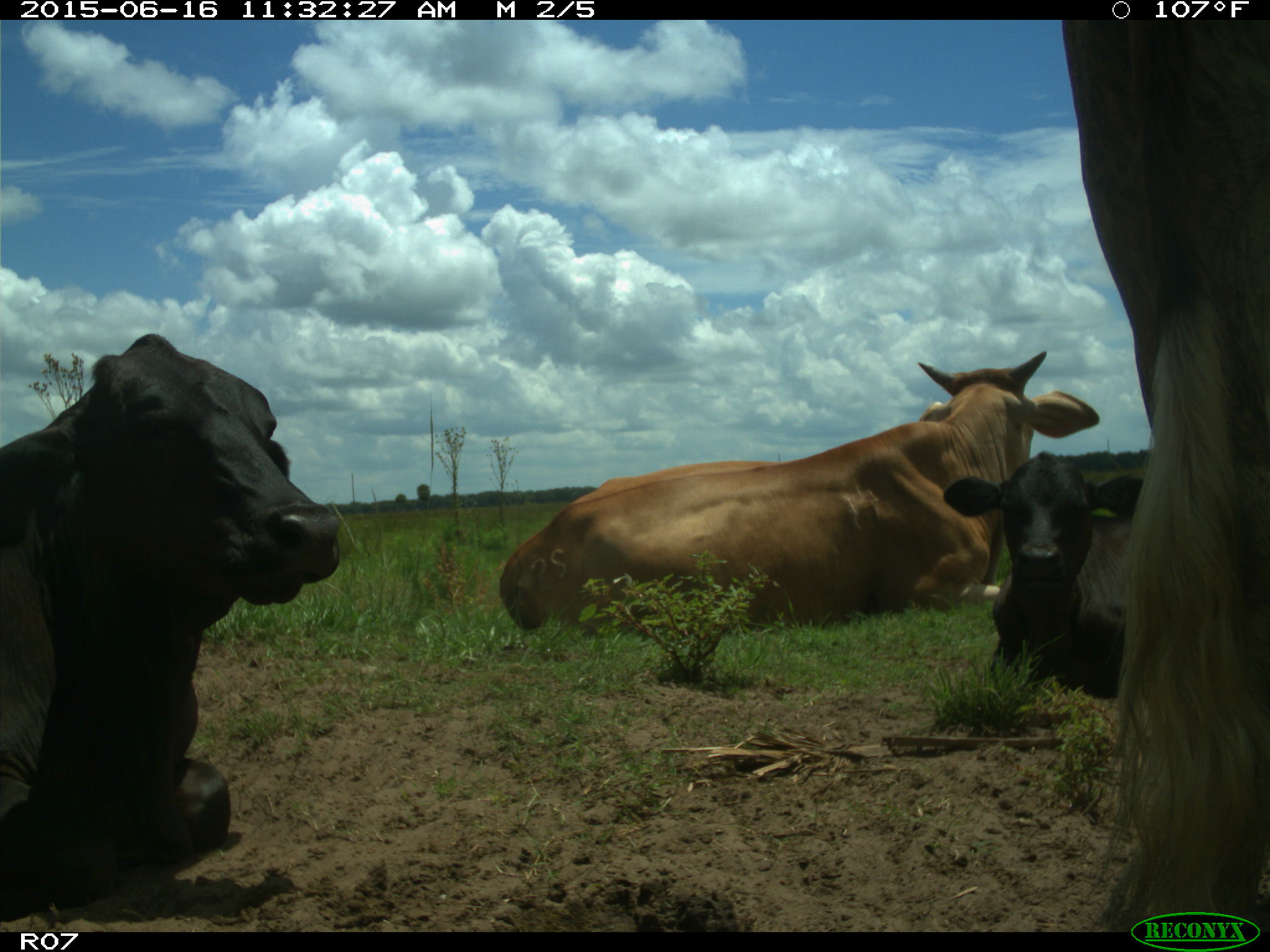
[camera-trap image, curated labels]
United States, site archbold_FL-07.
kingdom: Animalia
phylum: Chordata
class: Mammalia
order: Artiodactyla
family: Bovidae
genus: Bos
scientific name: Bos taurus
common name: domestic cow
Bos taurus (domestic cow).